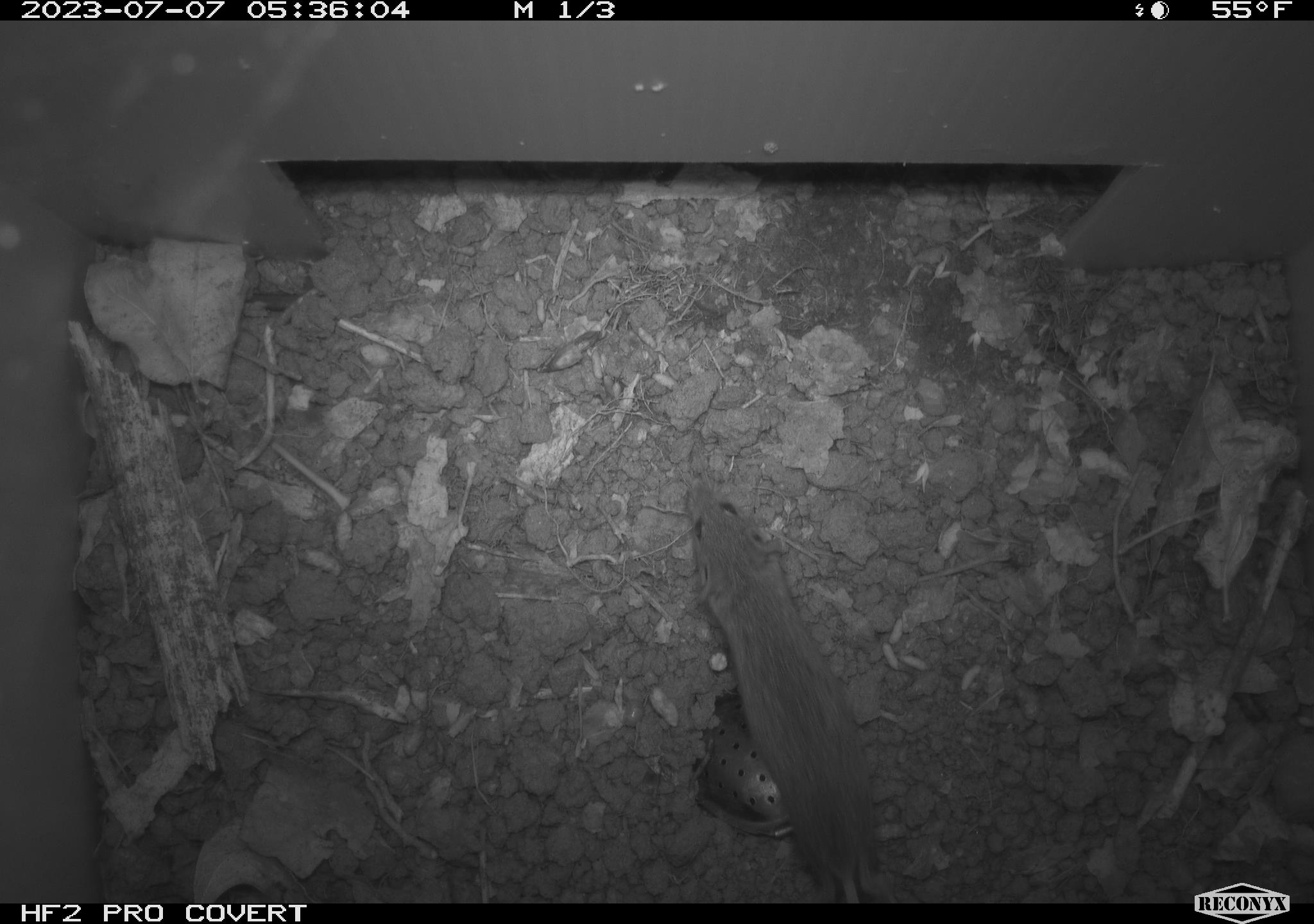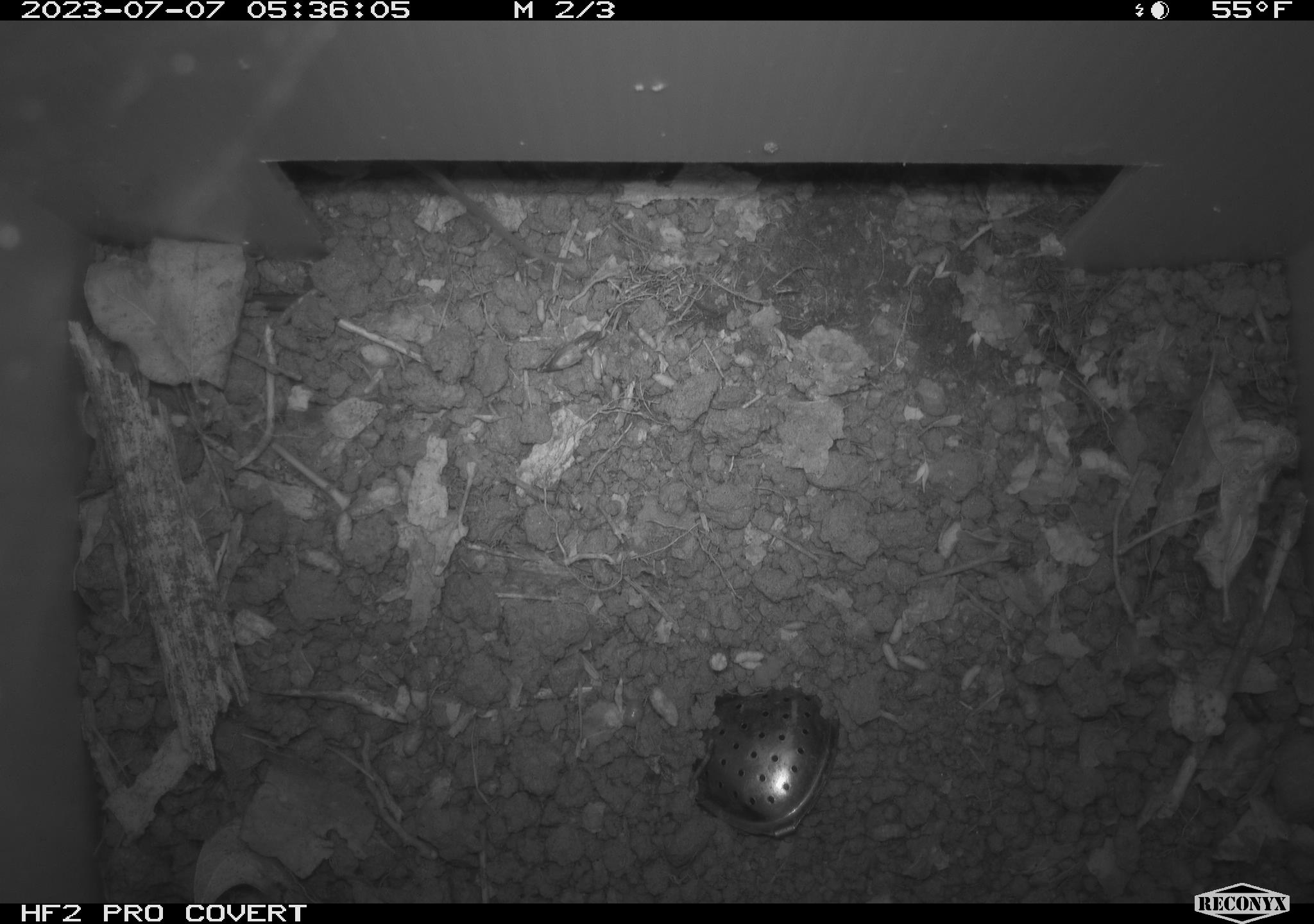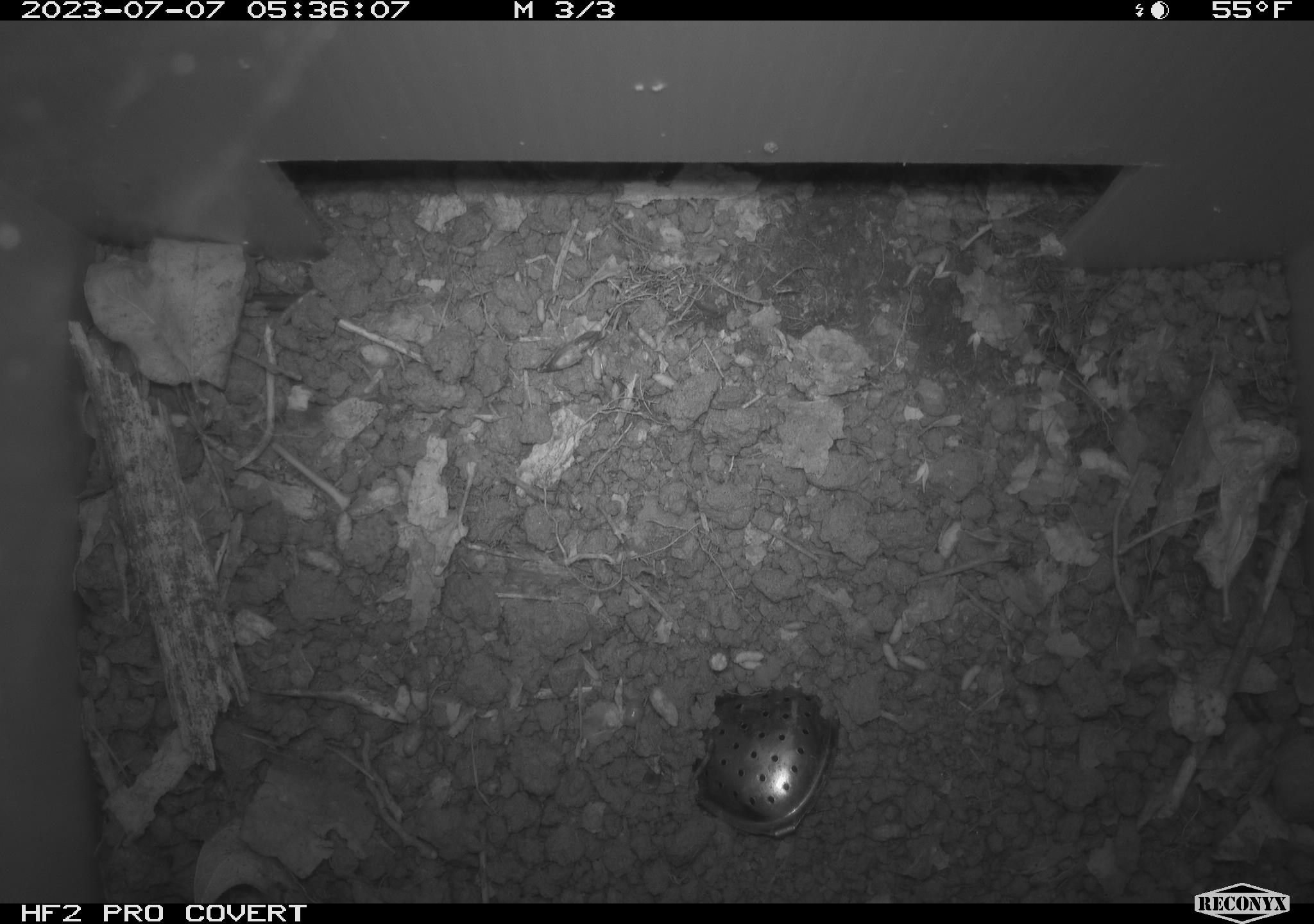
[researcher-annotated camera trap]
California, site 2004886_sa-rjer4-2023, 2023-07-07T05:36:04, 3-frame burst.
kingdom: Animalia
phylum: Chordata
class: Mammalia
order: Rodentia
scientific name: Rodentia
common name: mouse species